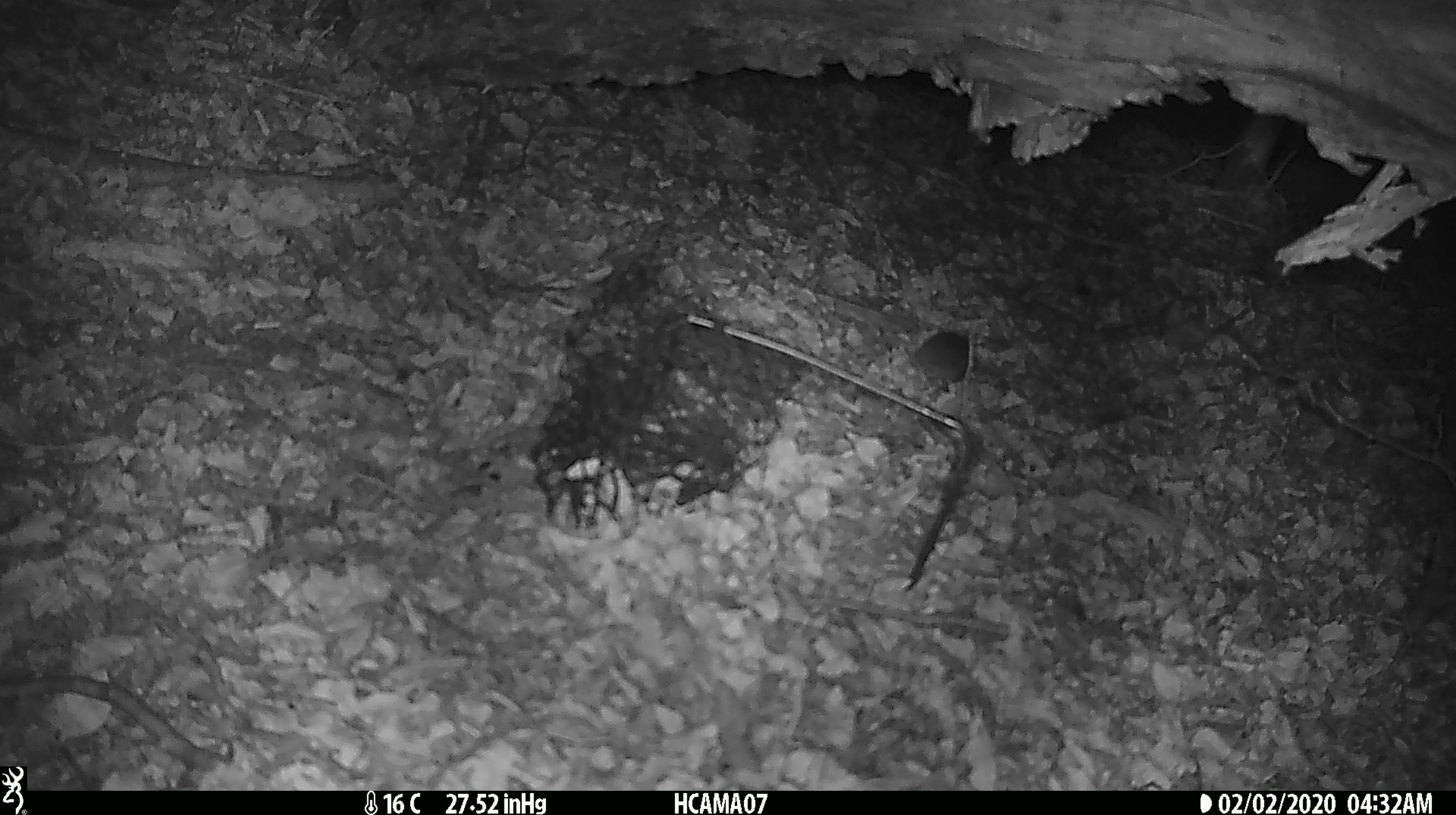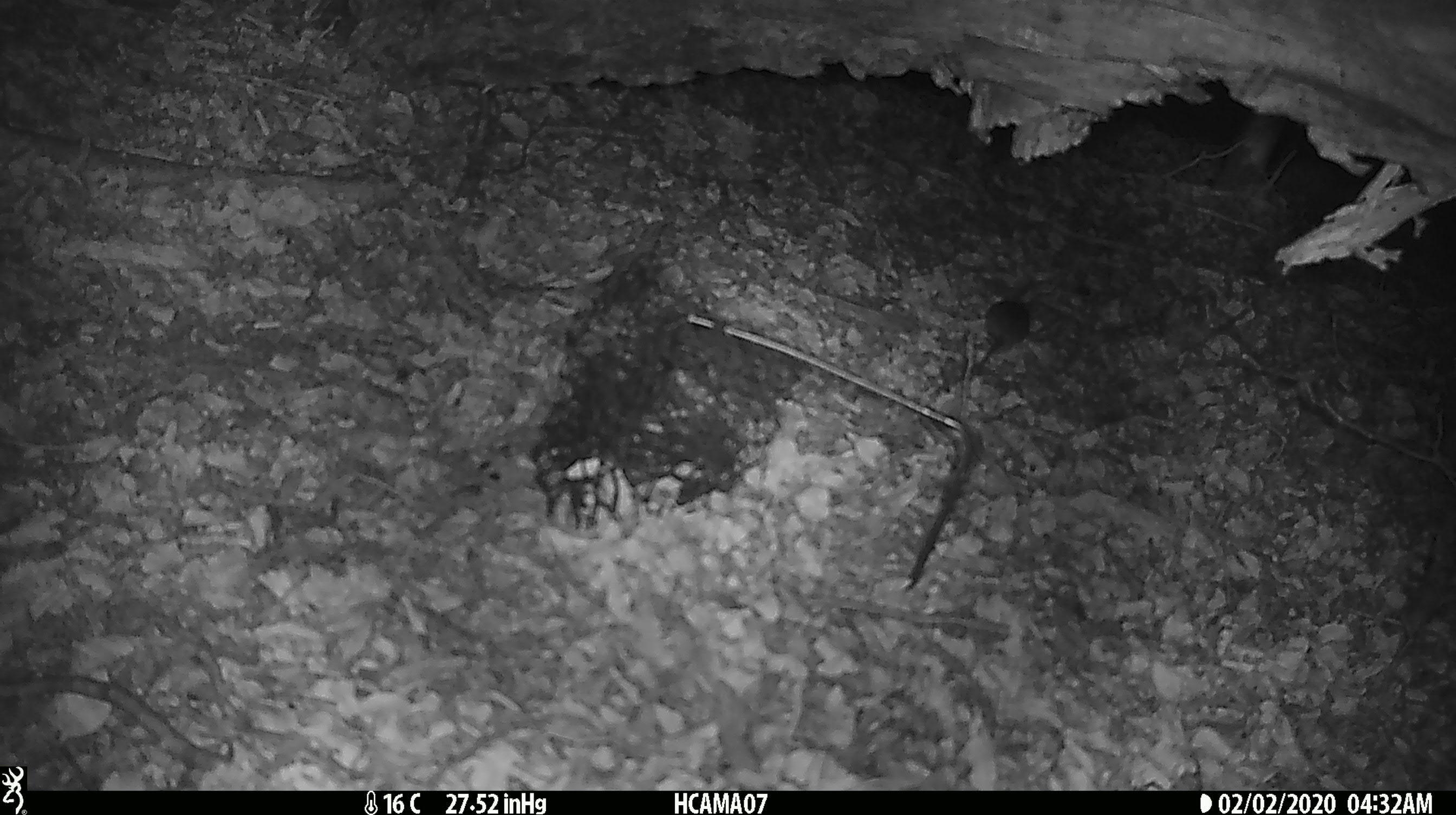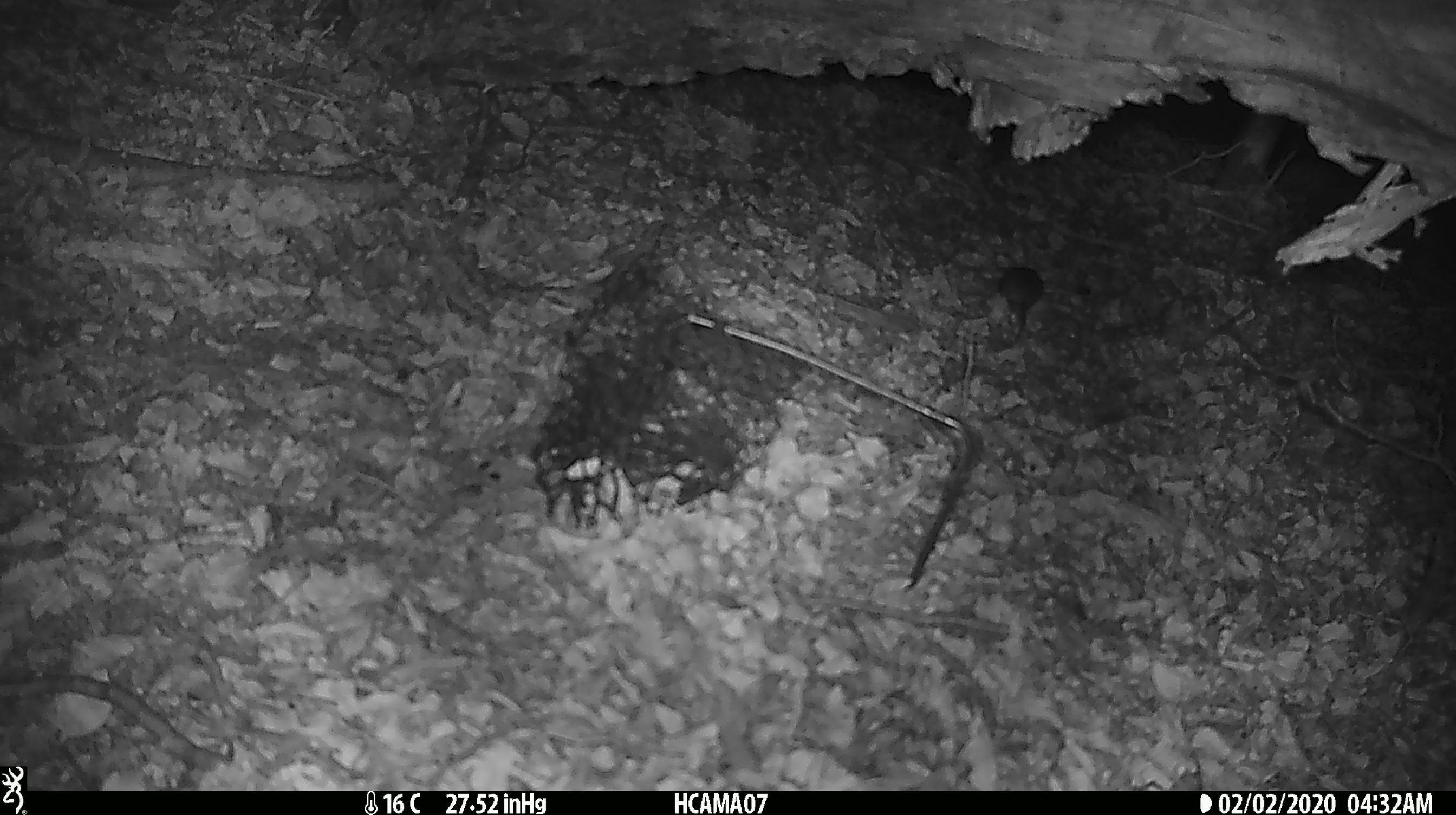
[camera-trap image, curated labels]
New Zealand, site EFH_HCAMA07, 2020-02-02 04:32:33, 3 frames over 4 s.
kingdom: Animalia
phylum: Chordata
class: Mammalia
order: Rodentia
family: Muridae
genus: Mus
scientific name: Mus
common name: mouse